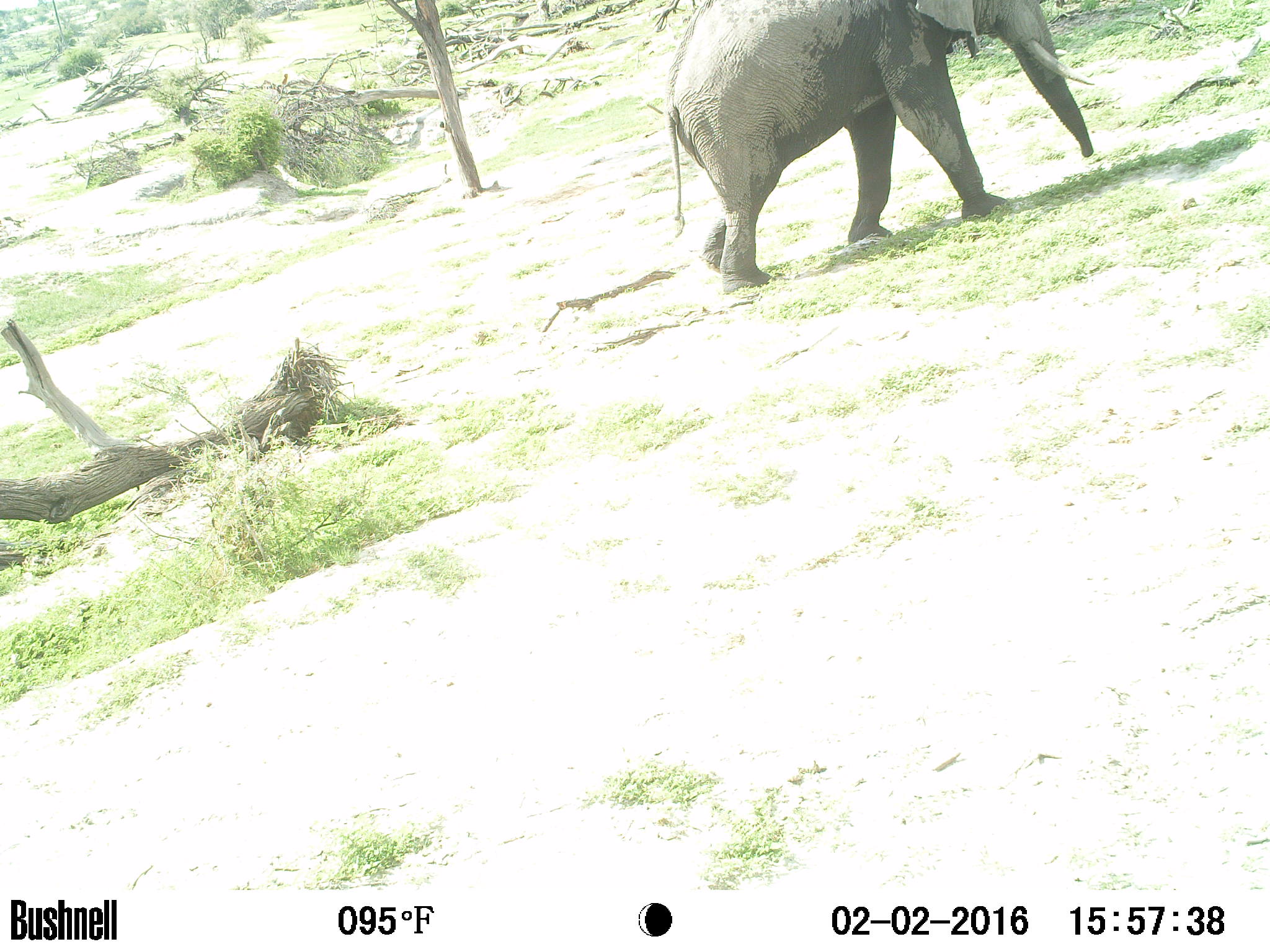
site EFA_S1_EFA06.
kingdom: Animalia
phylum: Chordata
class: Mammalia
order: Proboscidea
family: Elephantidae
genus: Loxodonta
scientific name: Loxodonta africana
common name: african bush elephant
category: elephant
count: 1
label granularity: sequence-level